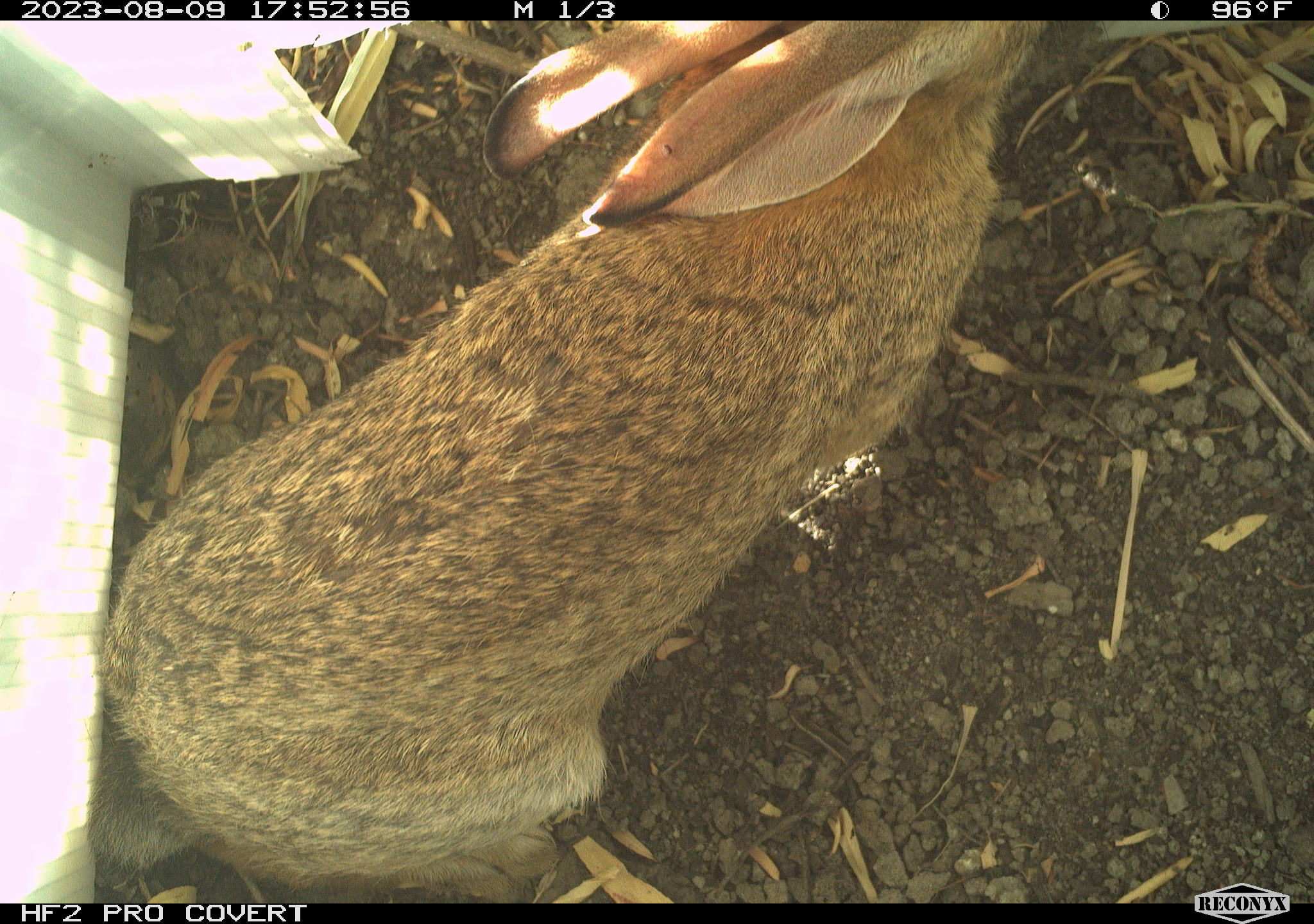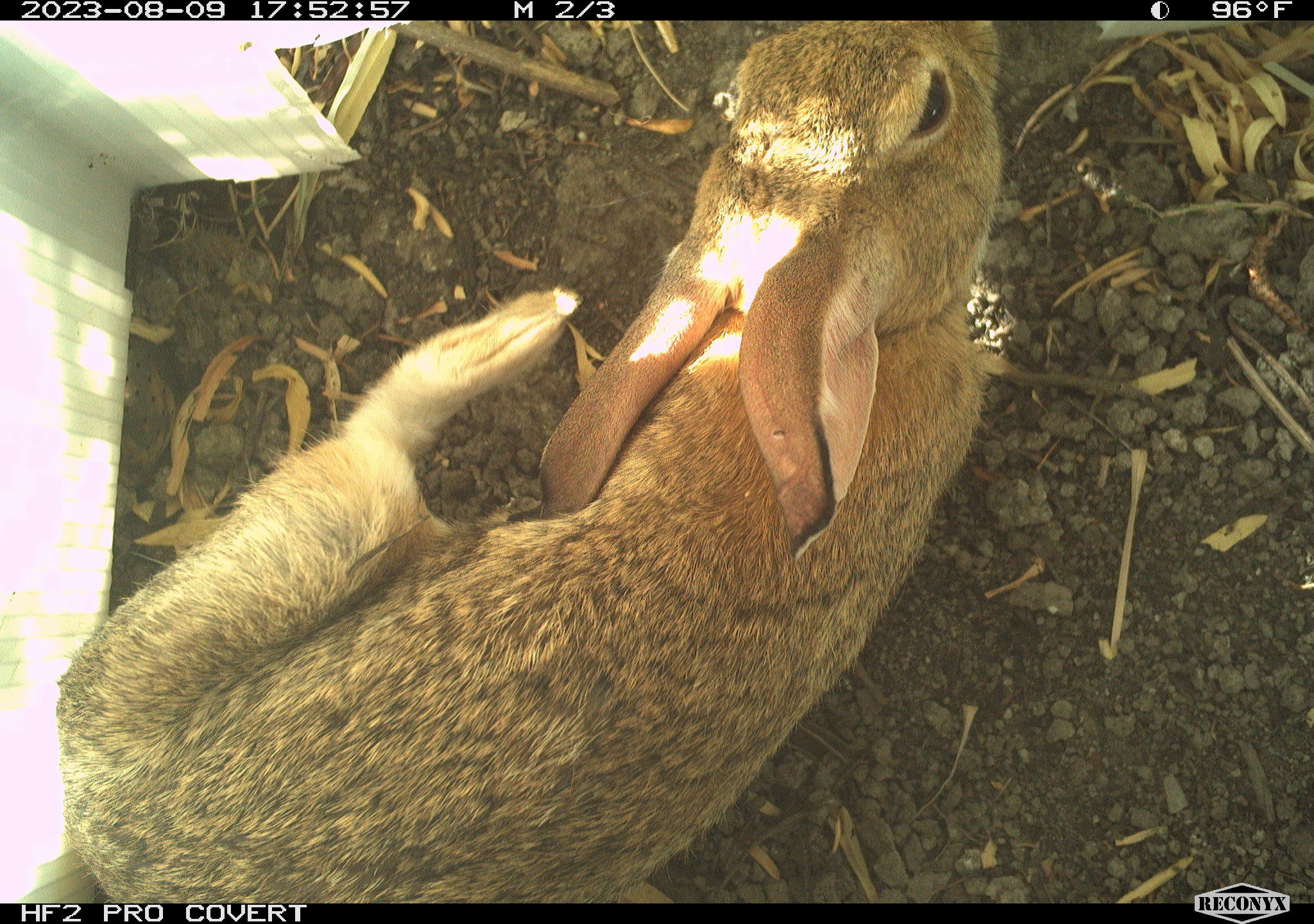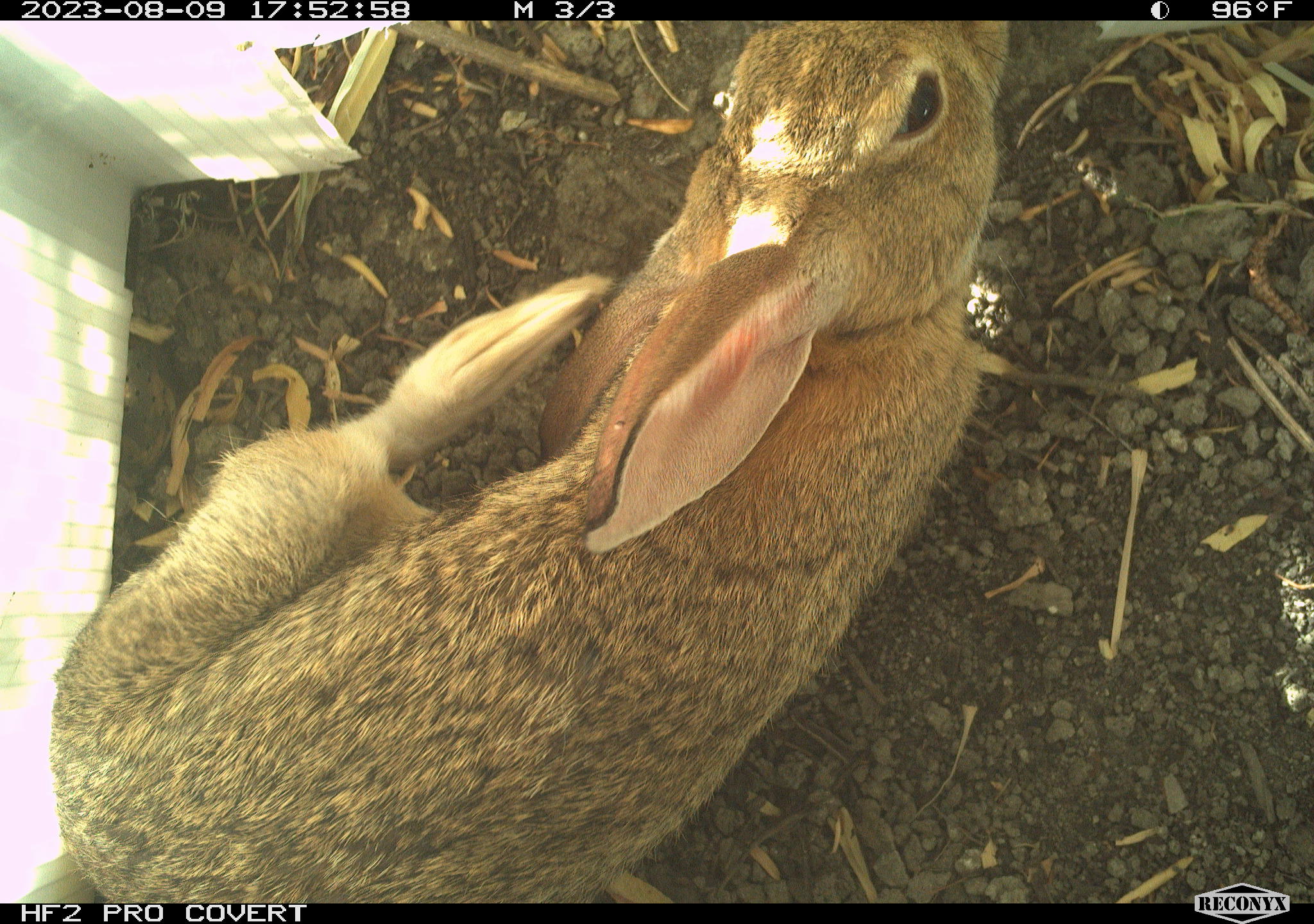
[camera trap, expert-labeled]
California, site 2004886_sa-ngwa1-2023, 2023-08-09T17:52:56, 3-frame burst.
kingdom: Animalia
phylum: Chordata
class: Mammalia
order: Lagomorpha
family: Leporidae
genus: Sylvilagus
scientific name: Sylvilagus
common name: cottontail rabbits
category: sylvilagus species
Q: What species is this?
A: Sylvilagus species (cottontail rabbits) (Sylvilagus).